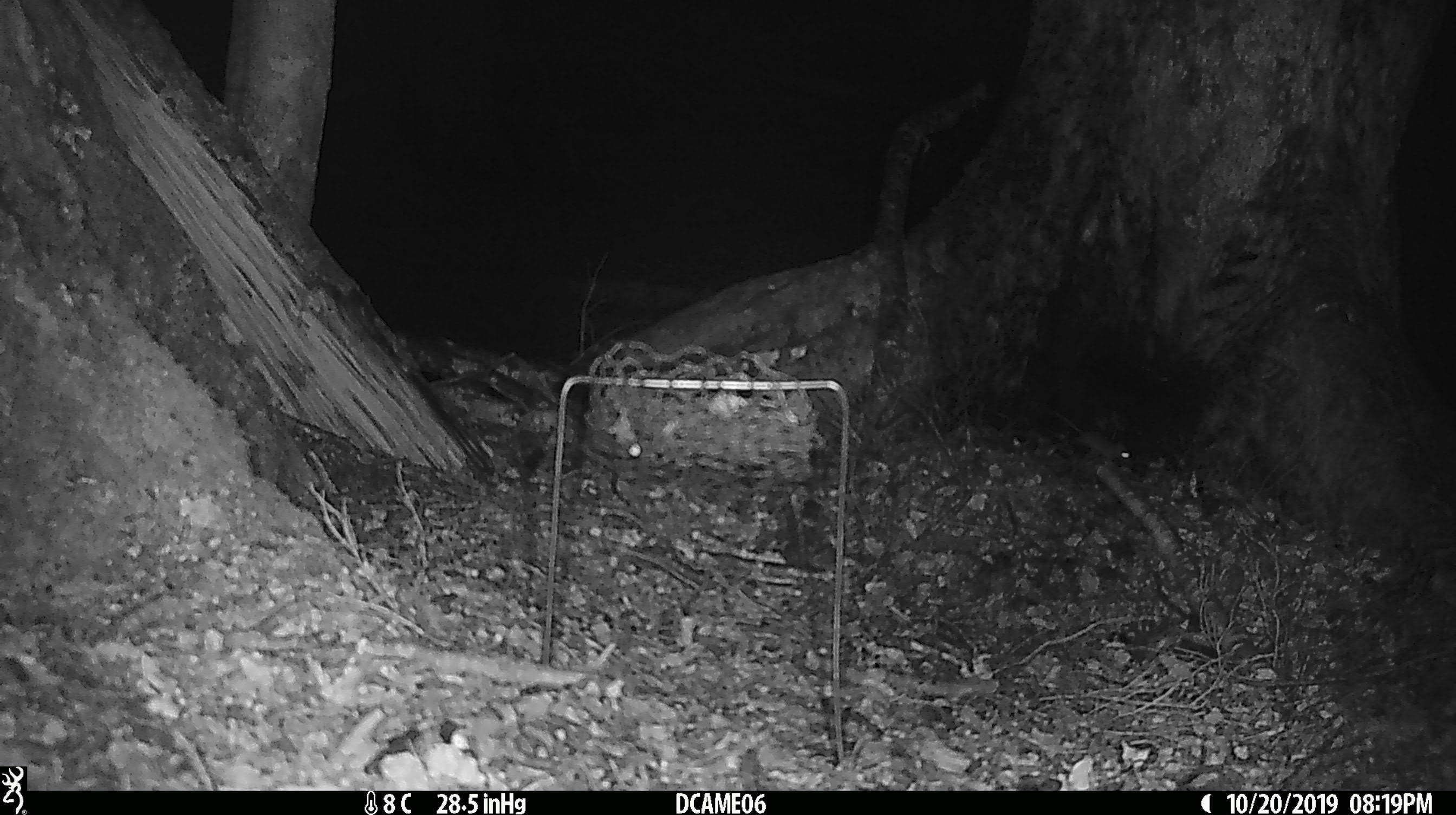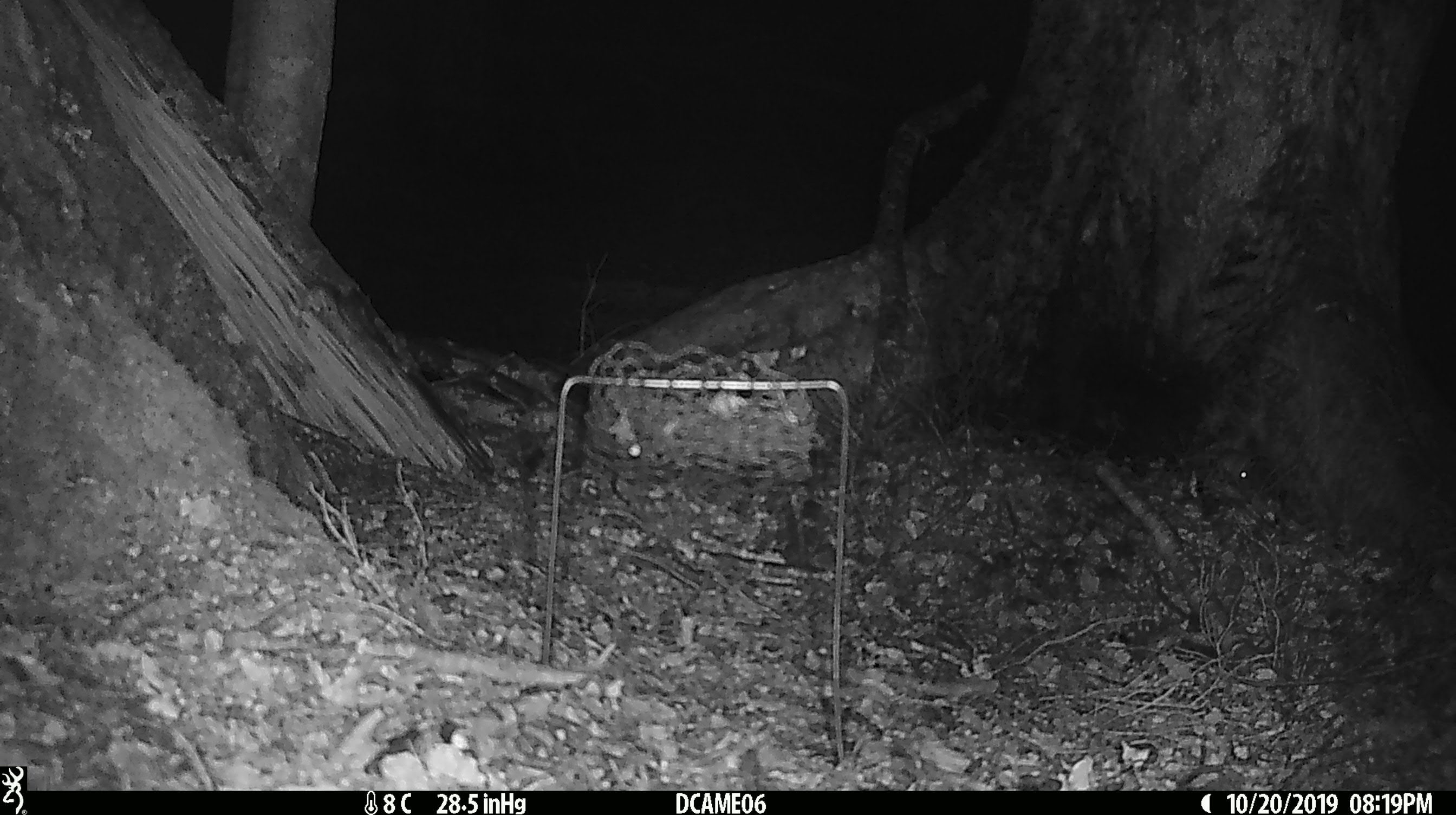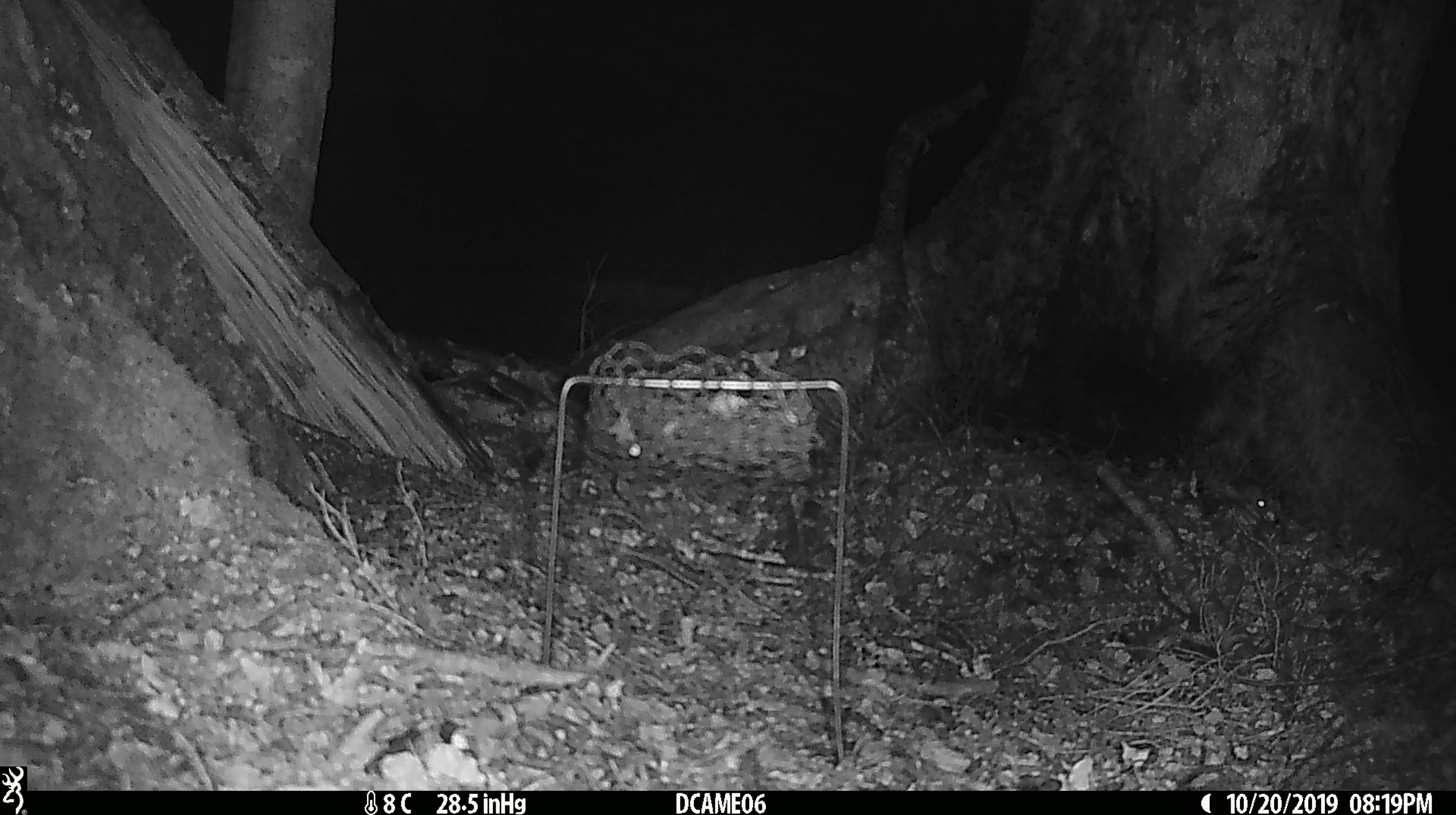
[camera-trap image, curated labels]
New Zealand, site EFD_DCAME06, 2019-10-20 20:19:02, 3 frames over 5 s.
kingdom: Animalia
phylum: Chordata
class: Mammalia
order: Rodentia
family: Muridae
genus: Mus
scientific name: Mus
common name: mouse